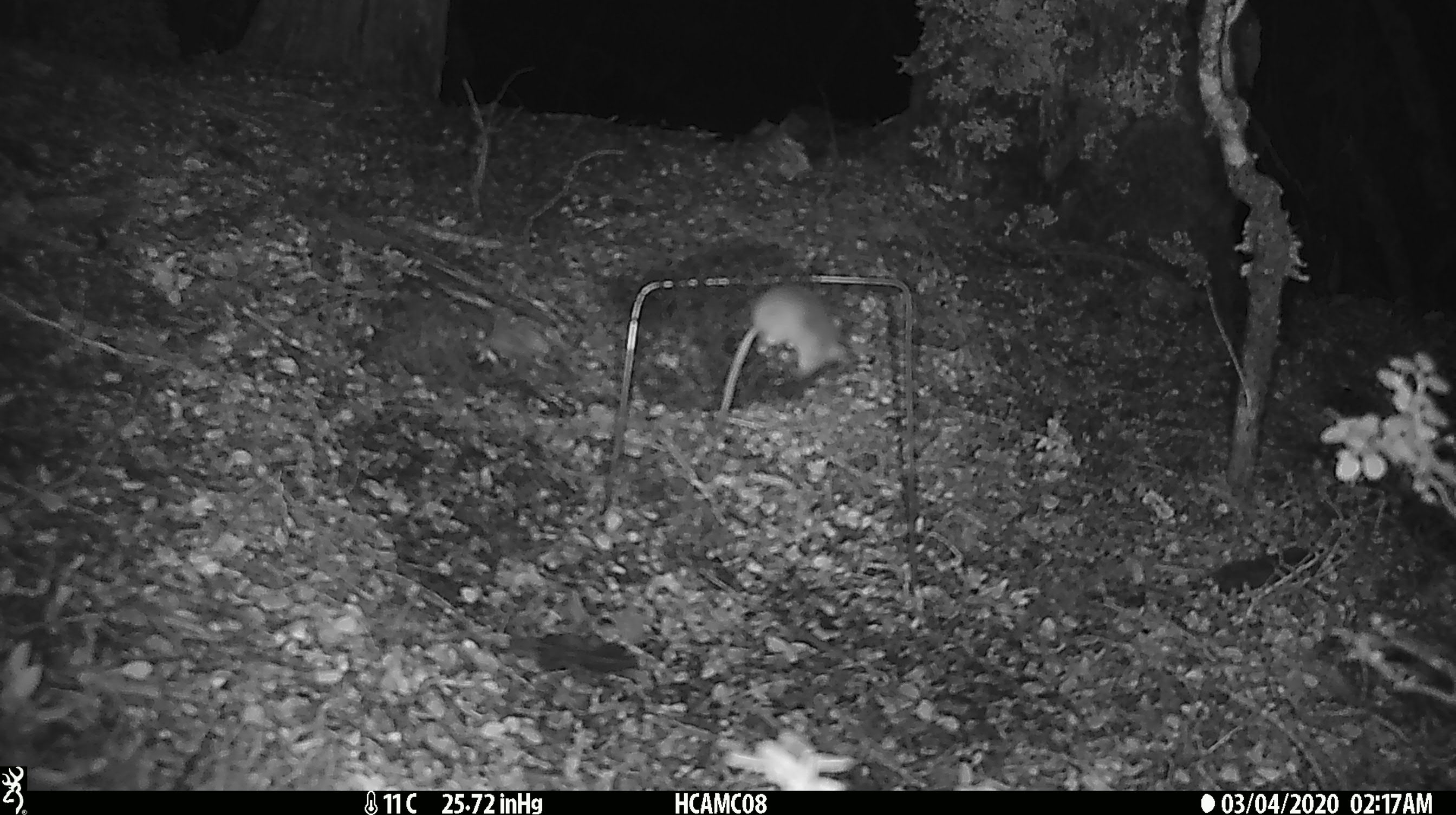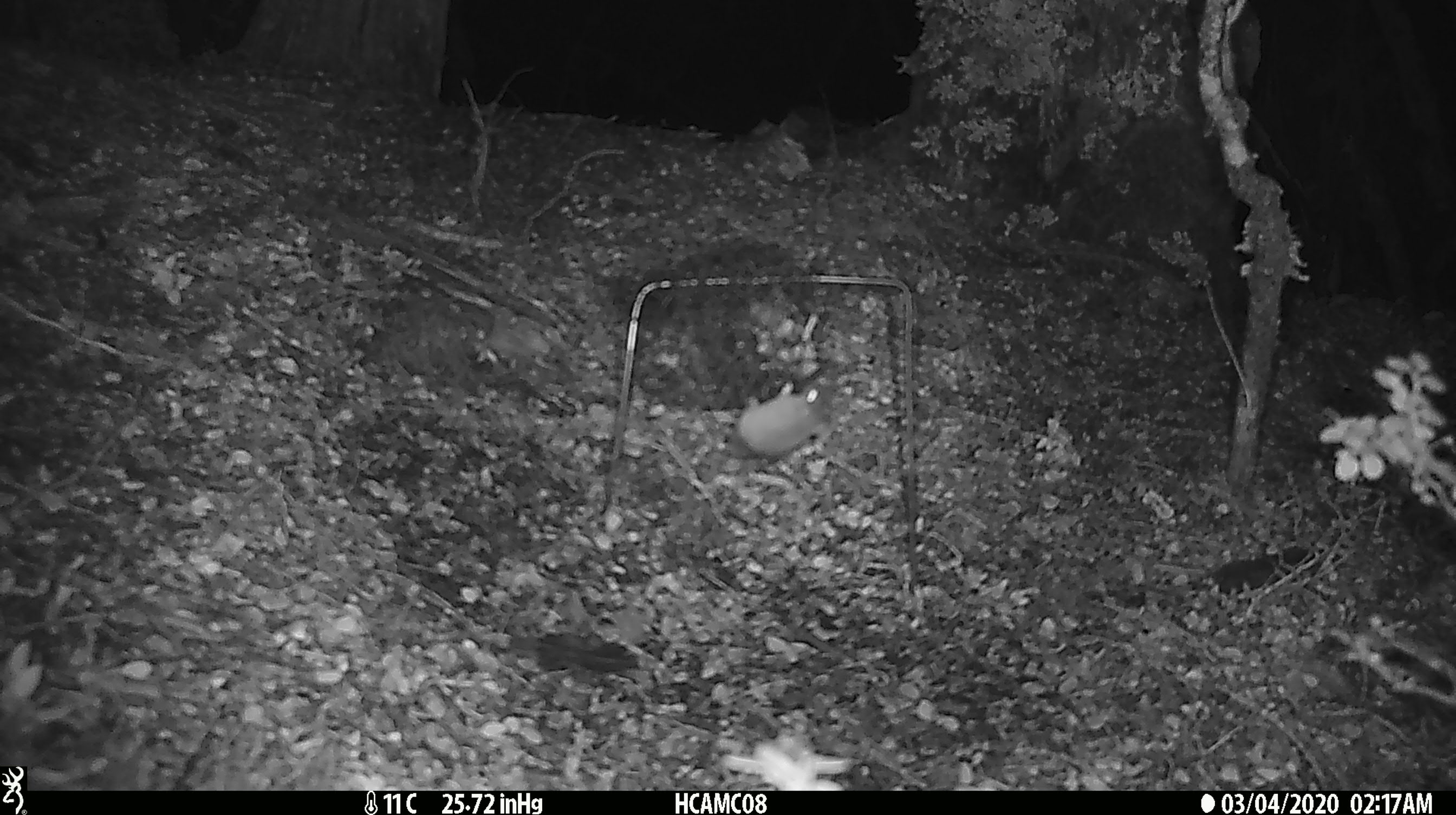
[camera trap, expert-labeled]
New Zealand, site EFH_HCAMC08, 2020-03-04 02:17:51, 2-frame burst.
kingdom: Animalia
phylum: Chordata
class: Mammalia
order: Rodentia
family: Muridae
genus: Mus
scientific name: Mus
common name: mouse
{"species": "mouse (Mus)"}